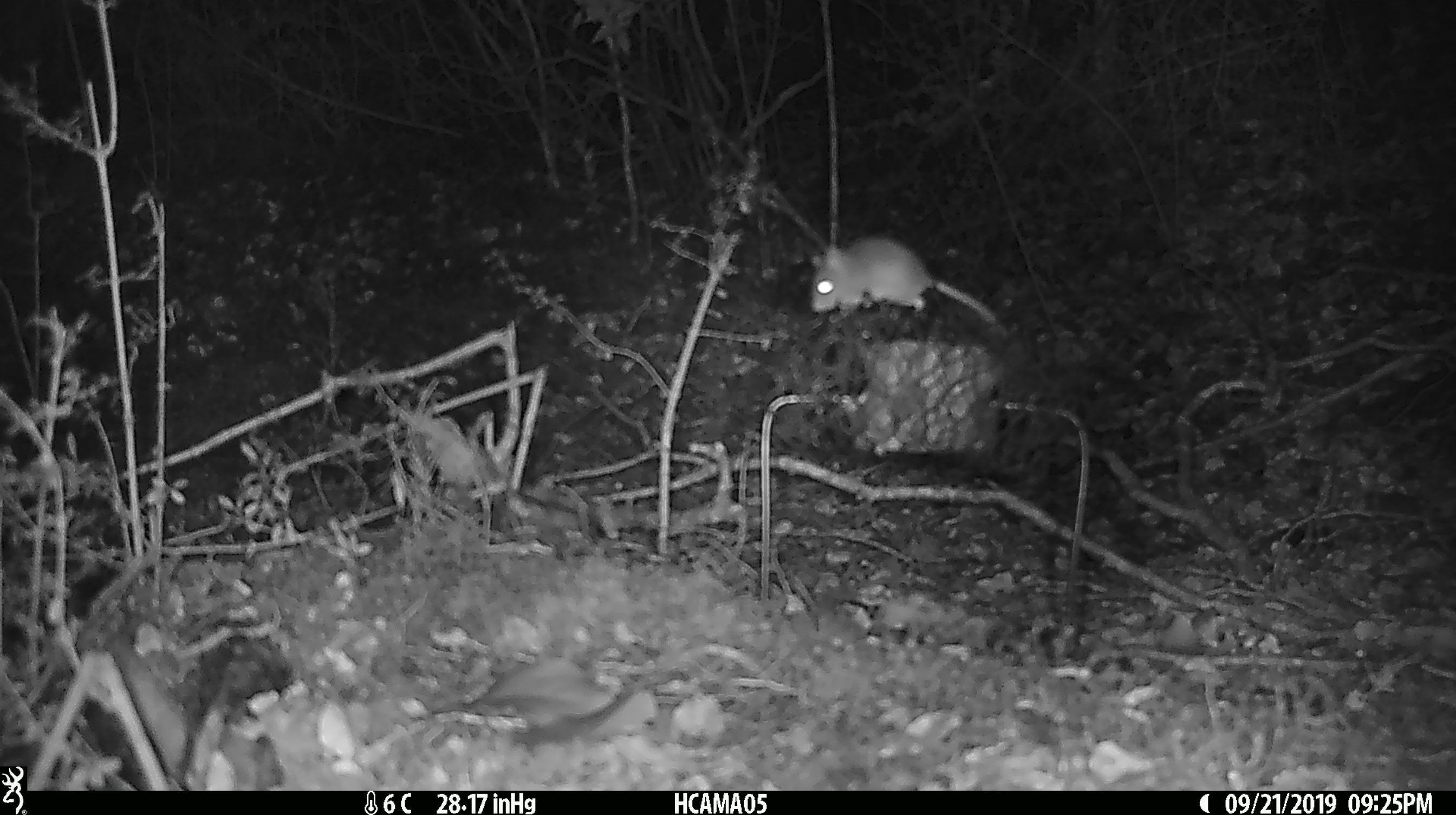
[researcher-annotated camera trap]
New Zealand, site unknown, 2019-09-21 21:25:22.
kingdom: Animalia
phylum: Chordata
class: Mammalia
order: Rodentia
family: Muridae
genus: Mus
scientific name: Mus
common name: mouse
Mouse (Mus).